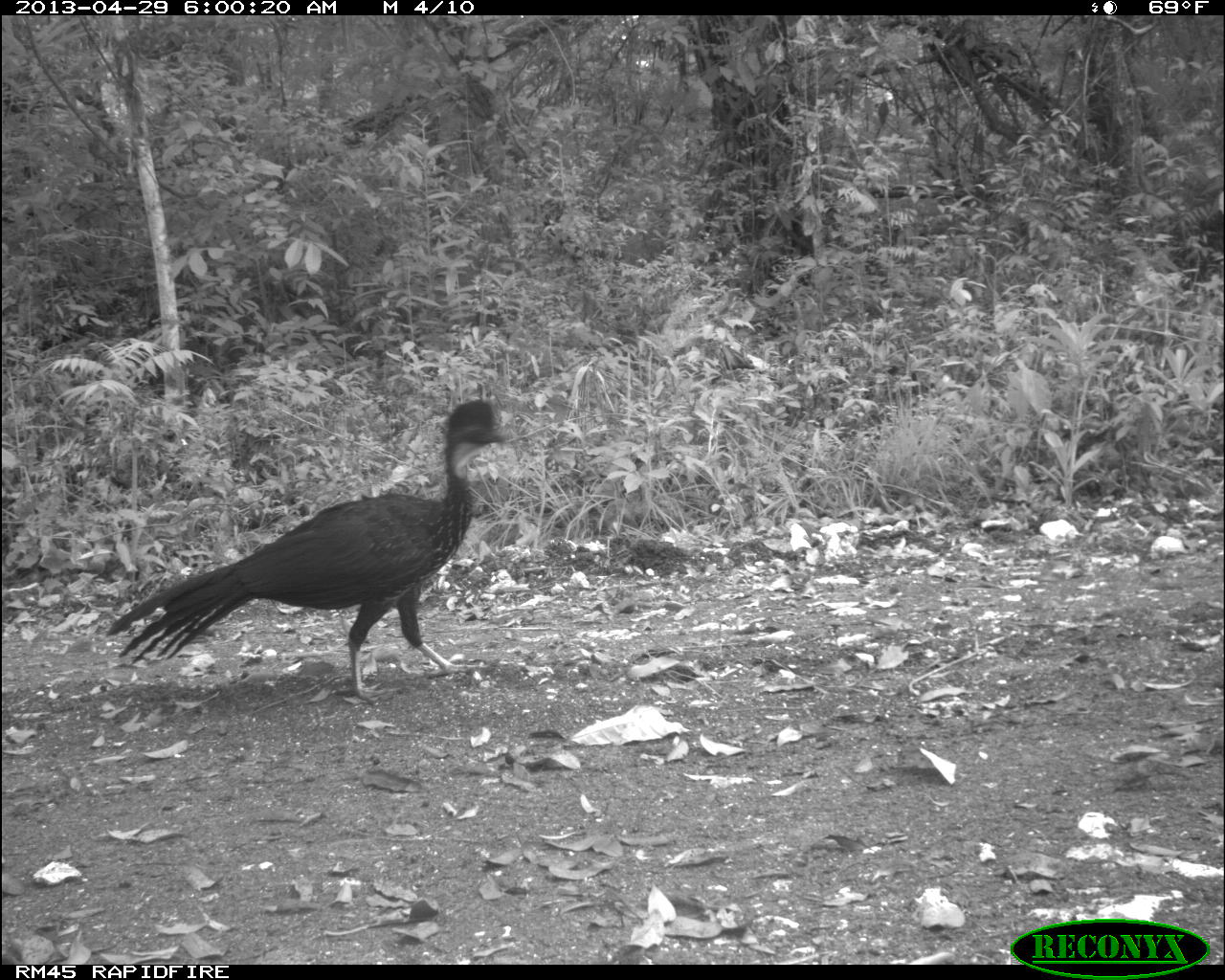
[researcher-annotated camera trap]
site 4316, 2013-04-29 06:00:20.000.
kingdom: Animalia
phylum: Chordata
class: Aves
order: Galliformes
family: Cracidae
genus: Penelope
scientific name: Penelope purpurascens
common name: crested guan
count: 3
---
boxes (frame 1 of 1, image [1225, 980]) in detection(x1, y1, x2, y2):
penelope purpurascens: detection(105, 397, 507, 704)